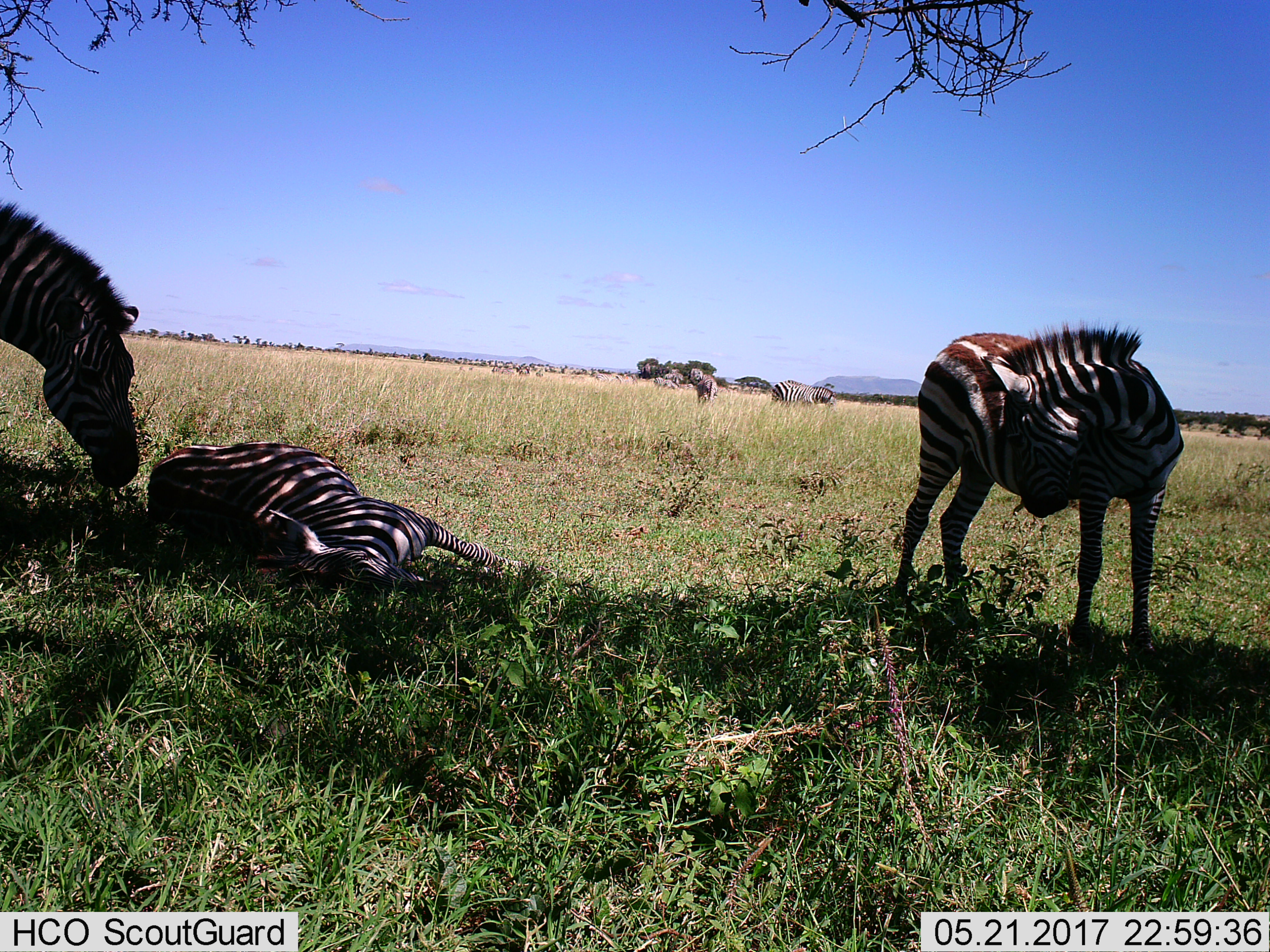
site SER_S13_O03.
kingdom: Animalia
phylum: Chordata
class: Mammalia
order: Perissodactyla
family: Equidae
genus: Equus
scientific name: Equus quagga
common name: plains zebra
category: zebraplains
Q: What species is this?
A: Zebraplains (plains zebra) (Equus quagga).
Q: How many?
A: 11-50.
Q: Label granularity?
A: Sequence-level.